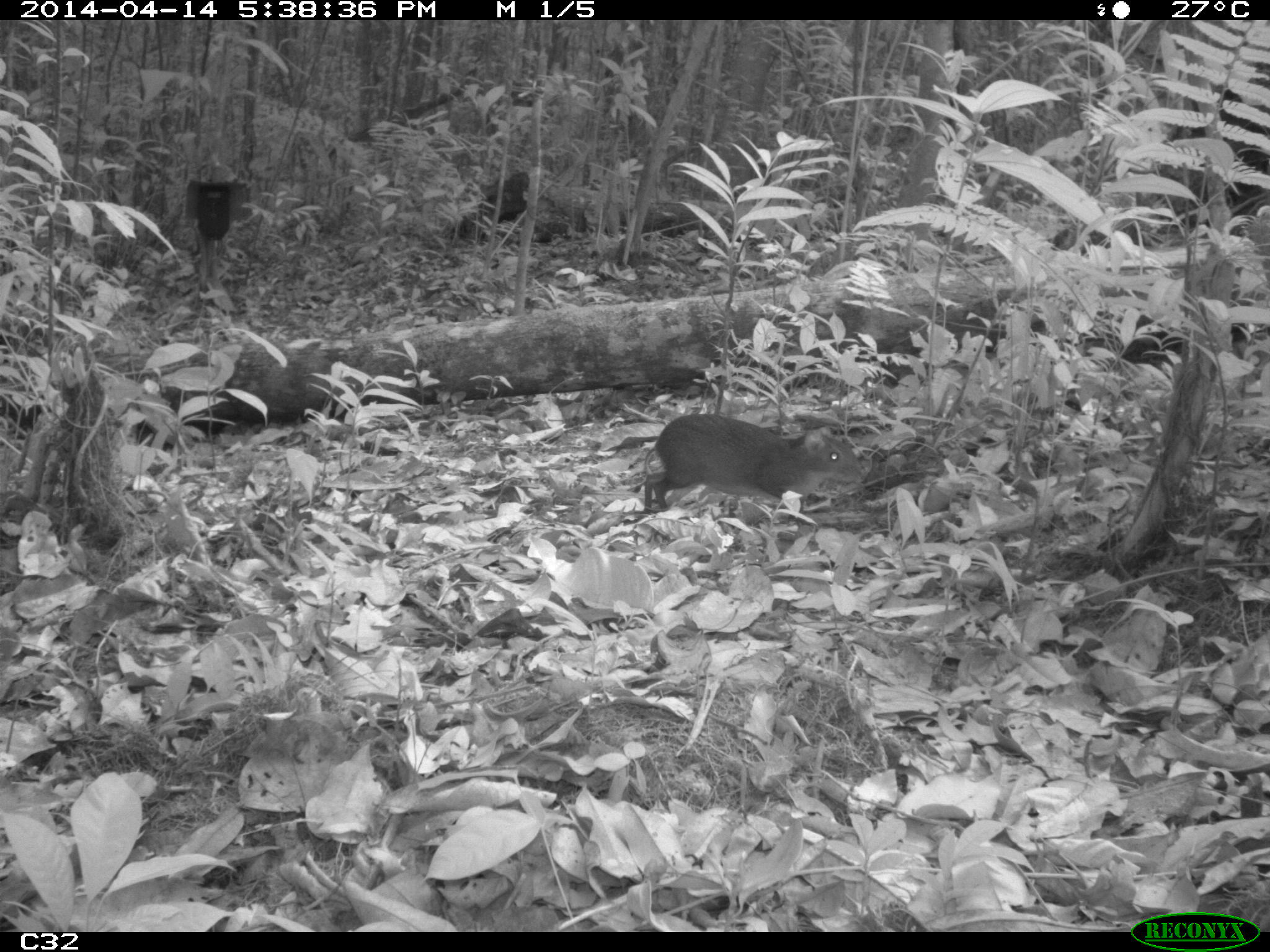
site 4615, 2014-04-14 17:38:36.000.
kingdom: Animalia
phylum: Chordata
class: Mammalia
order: Rodentia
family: Dasyproctidae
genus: Myoprocta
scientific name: Myoprocta pratti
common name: green acouchi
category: myoprocta pratii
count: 1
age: adult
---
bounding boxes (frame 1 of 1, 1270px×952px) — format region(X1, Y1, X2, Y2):
myoprocta pratii: region(641, 412, 868, 533)